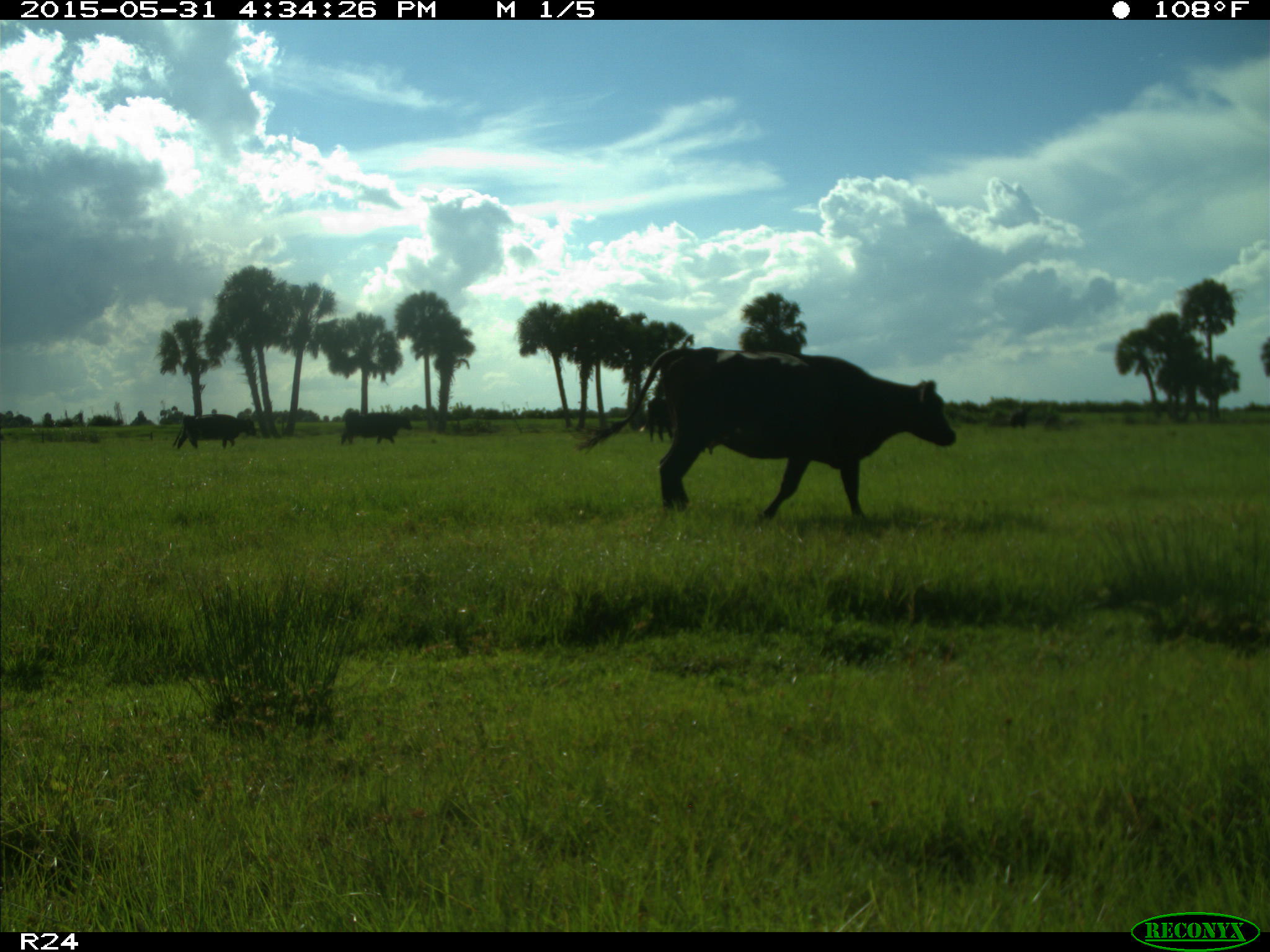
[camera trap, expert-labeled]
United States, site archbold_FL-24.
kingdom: Animalia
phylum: Chordata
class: Mammalia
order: Artiodactyla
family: Bovidae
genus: Bos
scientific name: Bos taurus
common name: domestic cow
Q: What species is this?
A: Bos taurus (domestic cow).